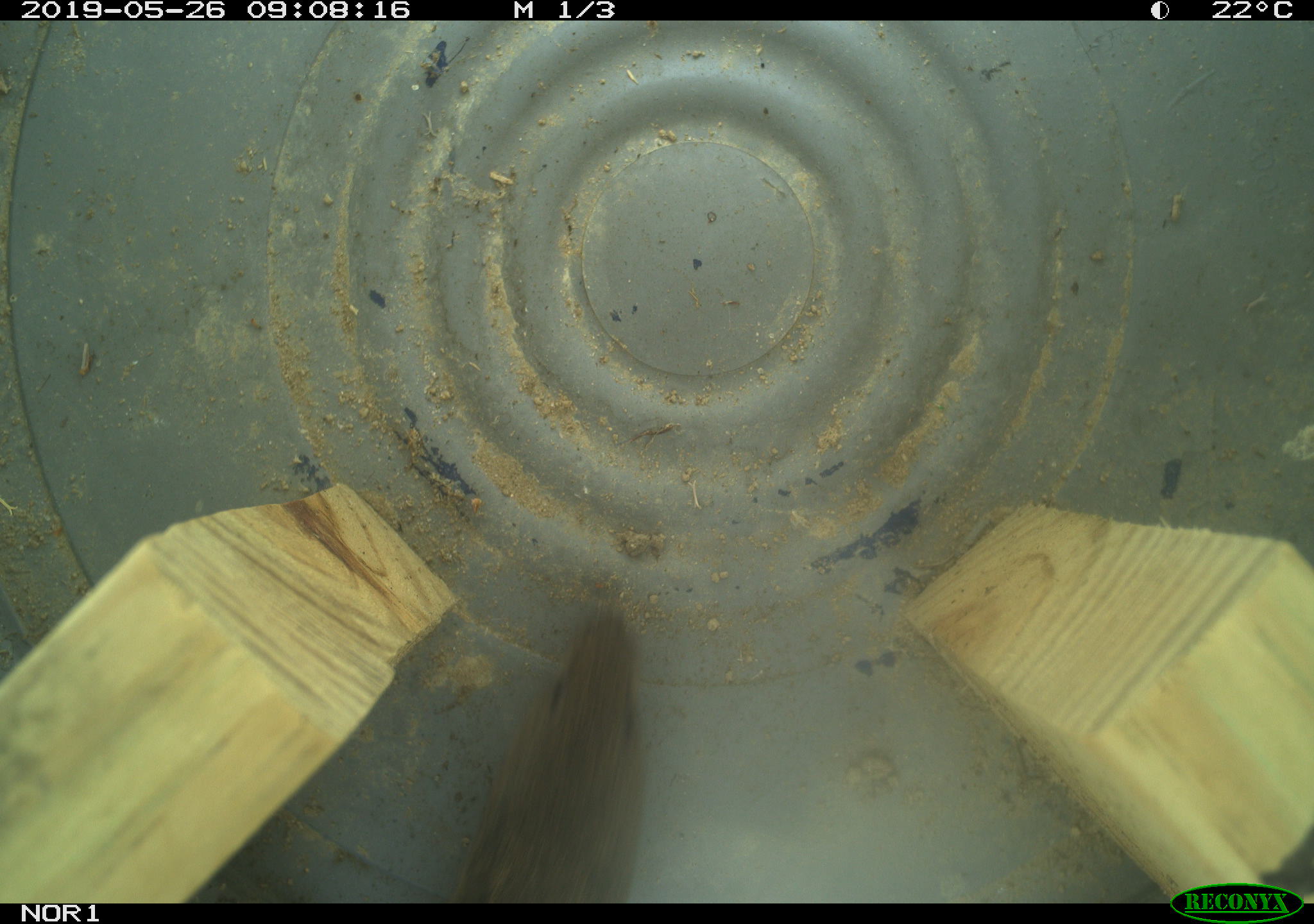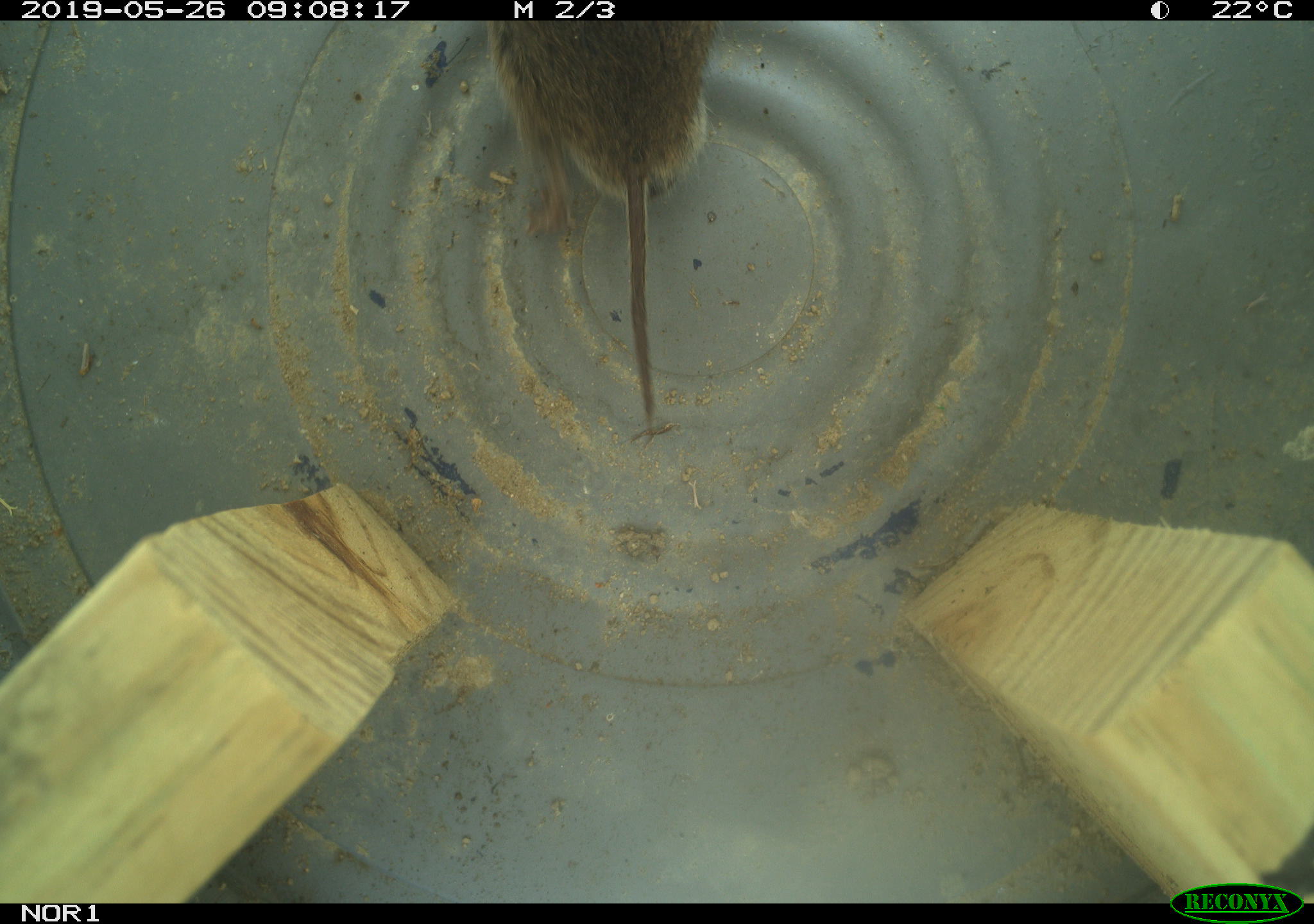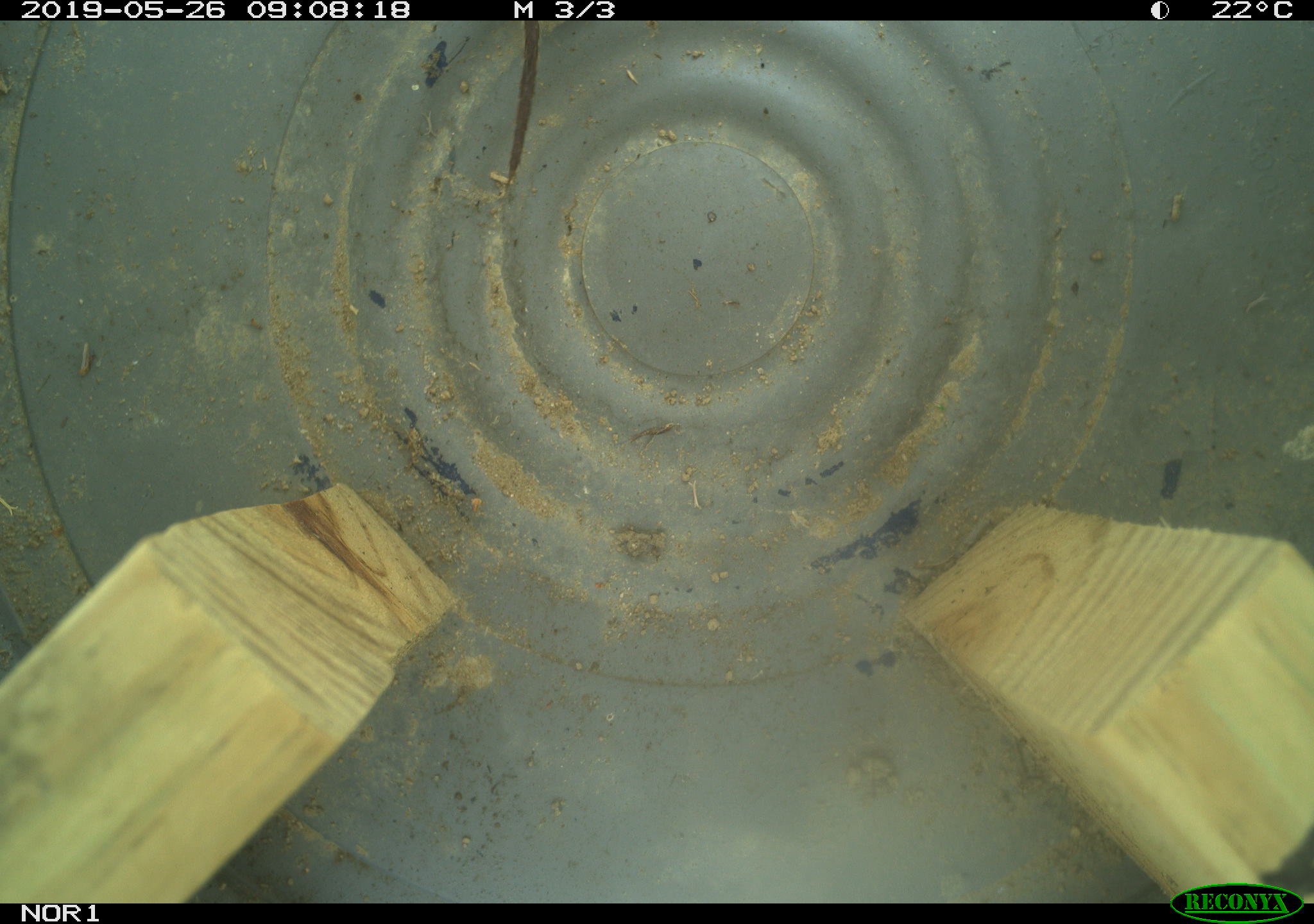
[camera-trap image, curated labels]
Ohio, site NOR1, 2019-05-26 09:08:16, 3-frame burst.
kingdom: Animalia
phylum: Chordata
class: Mammalia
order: Rodentia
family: Cricetidae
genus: Microtus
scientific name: Microtus pennsylvanicus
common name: meadow vole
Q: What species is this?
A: Meadow vole (Microtus pennsylvanicus).